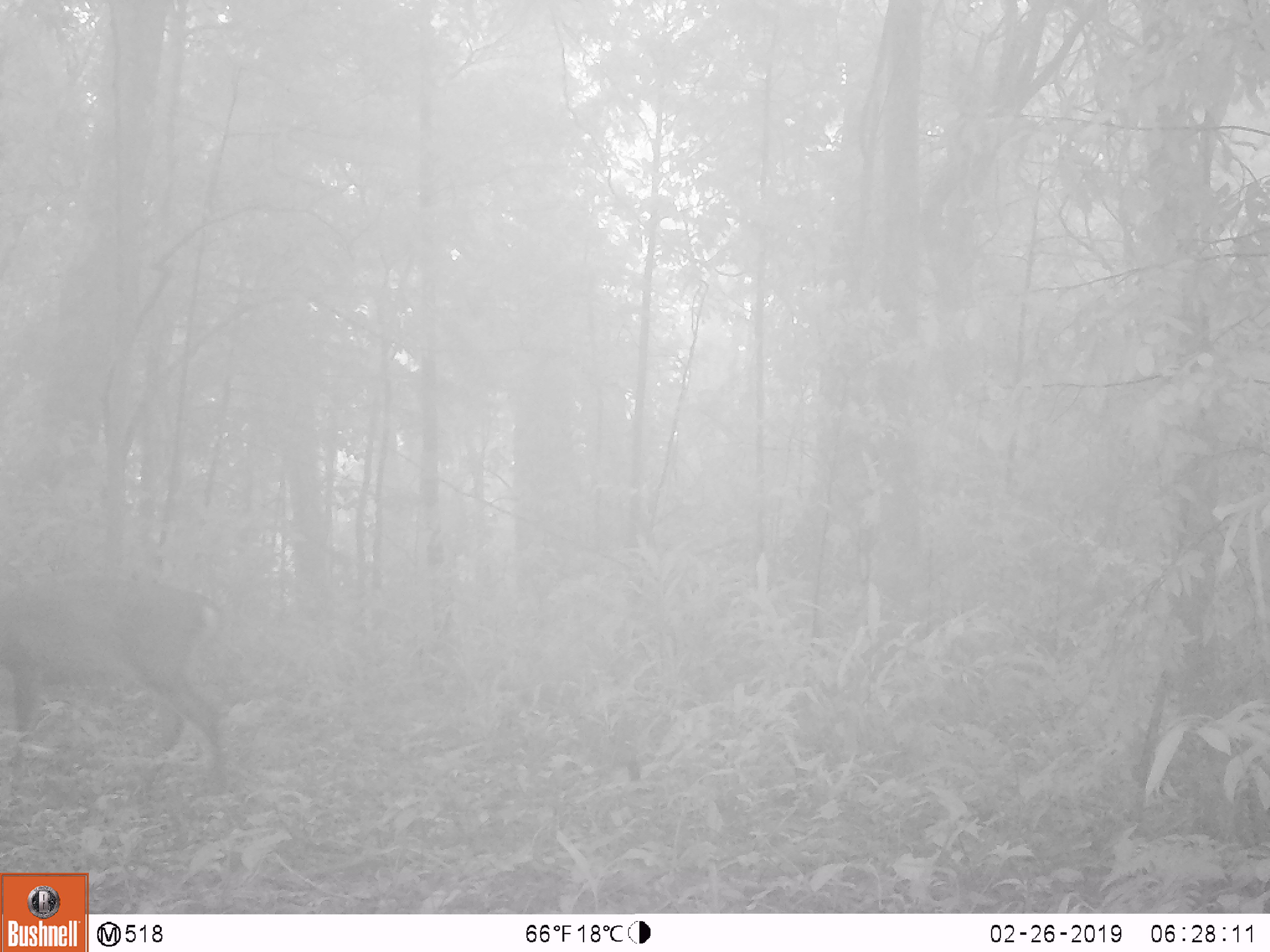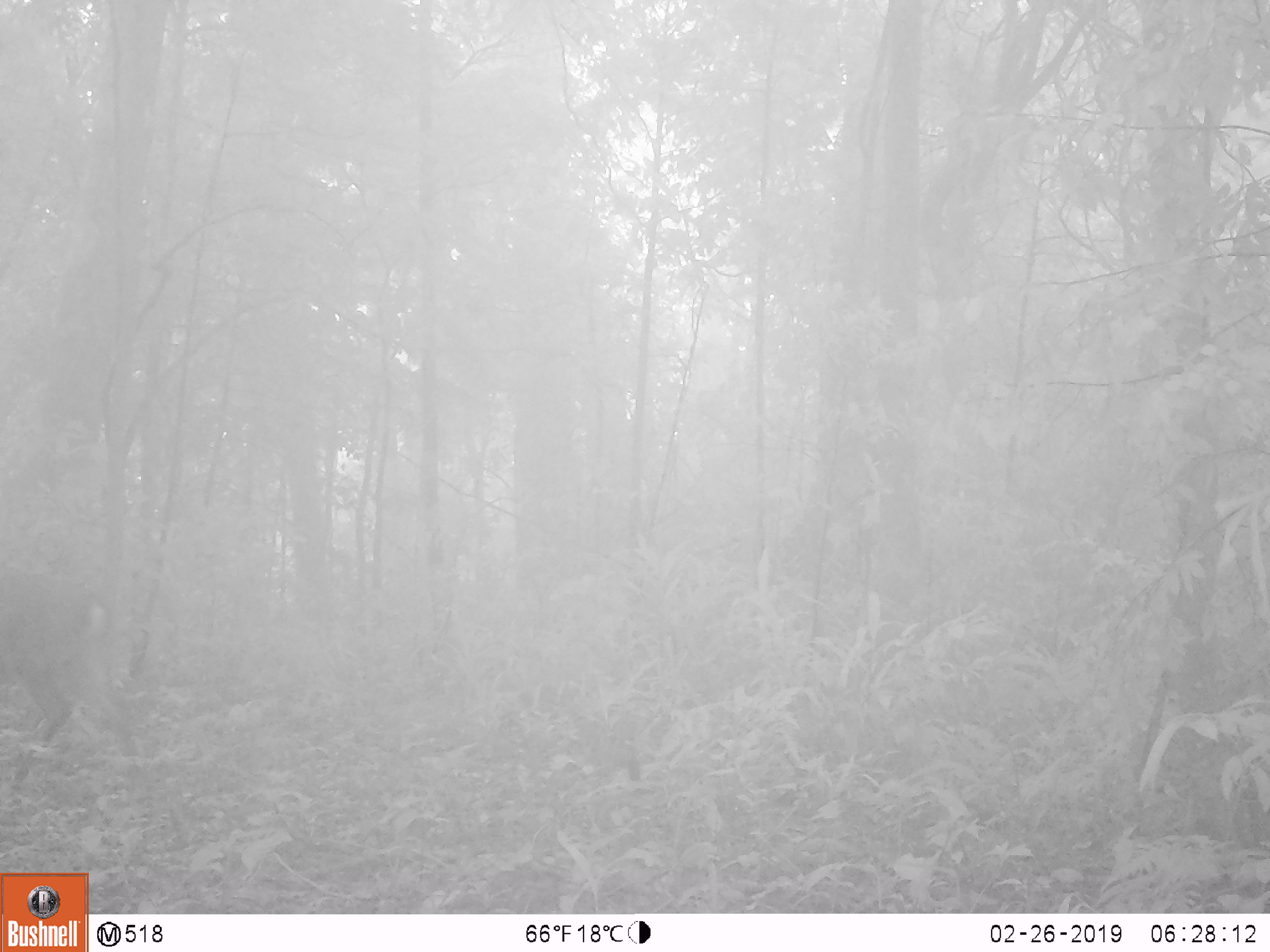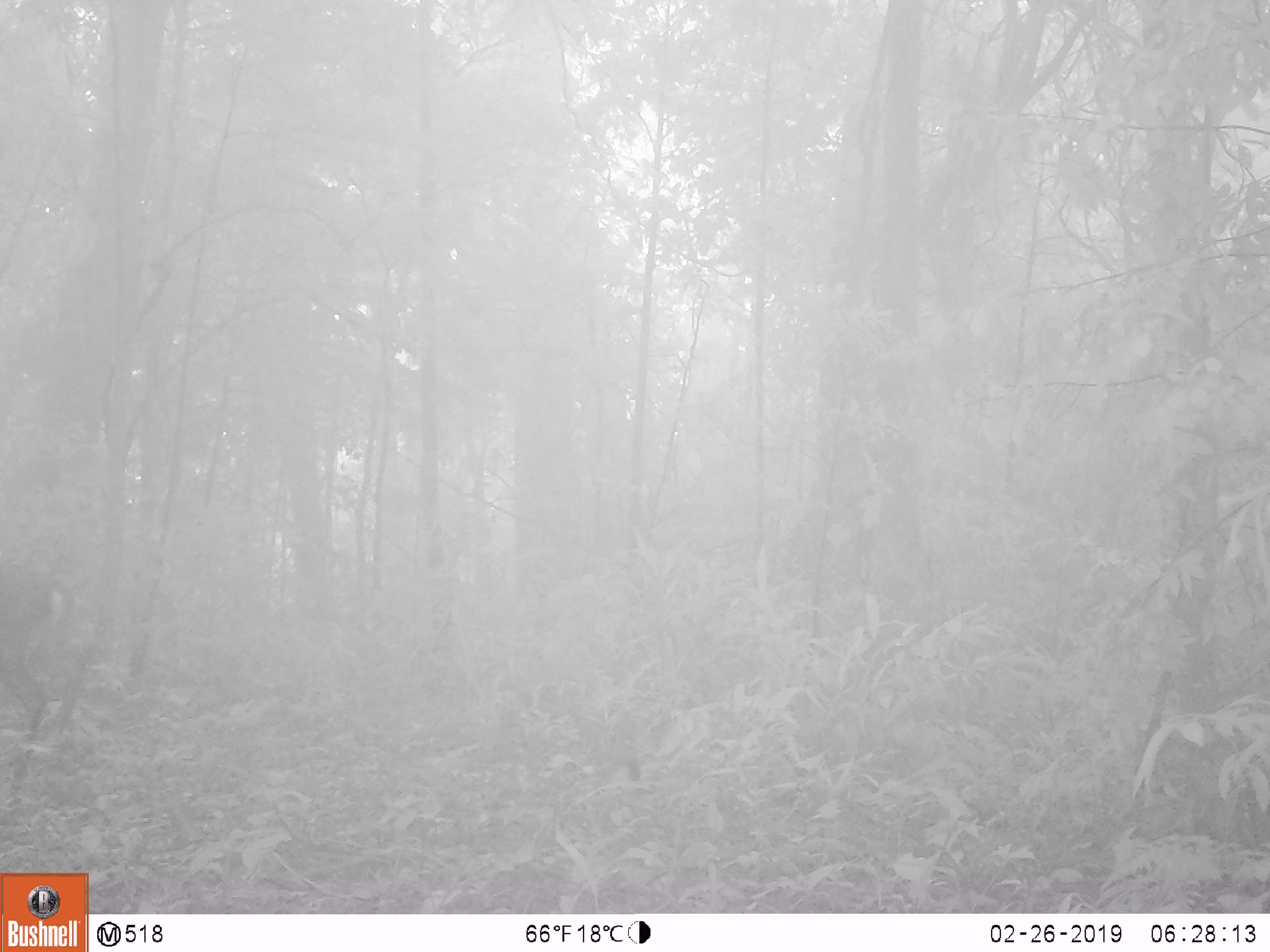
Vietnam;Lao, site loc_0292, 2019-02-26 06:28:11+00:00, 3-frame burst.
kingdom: Animalia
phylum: Chordata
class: Mammalia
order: Artiodactyla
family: Cervidae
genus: Muntiacus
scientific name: Muntiacus vuquangensis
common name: large-antlered muntjac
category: large antlered muntjac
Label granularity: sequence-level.